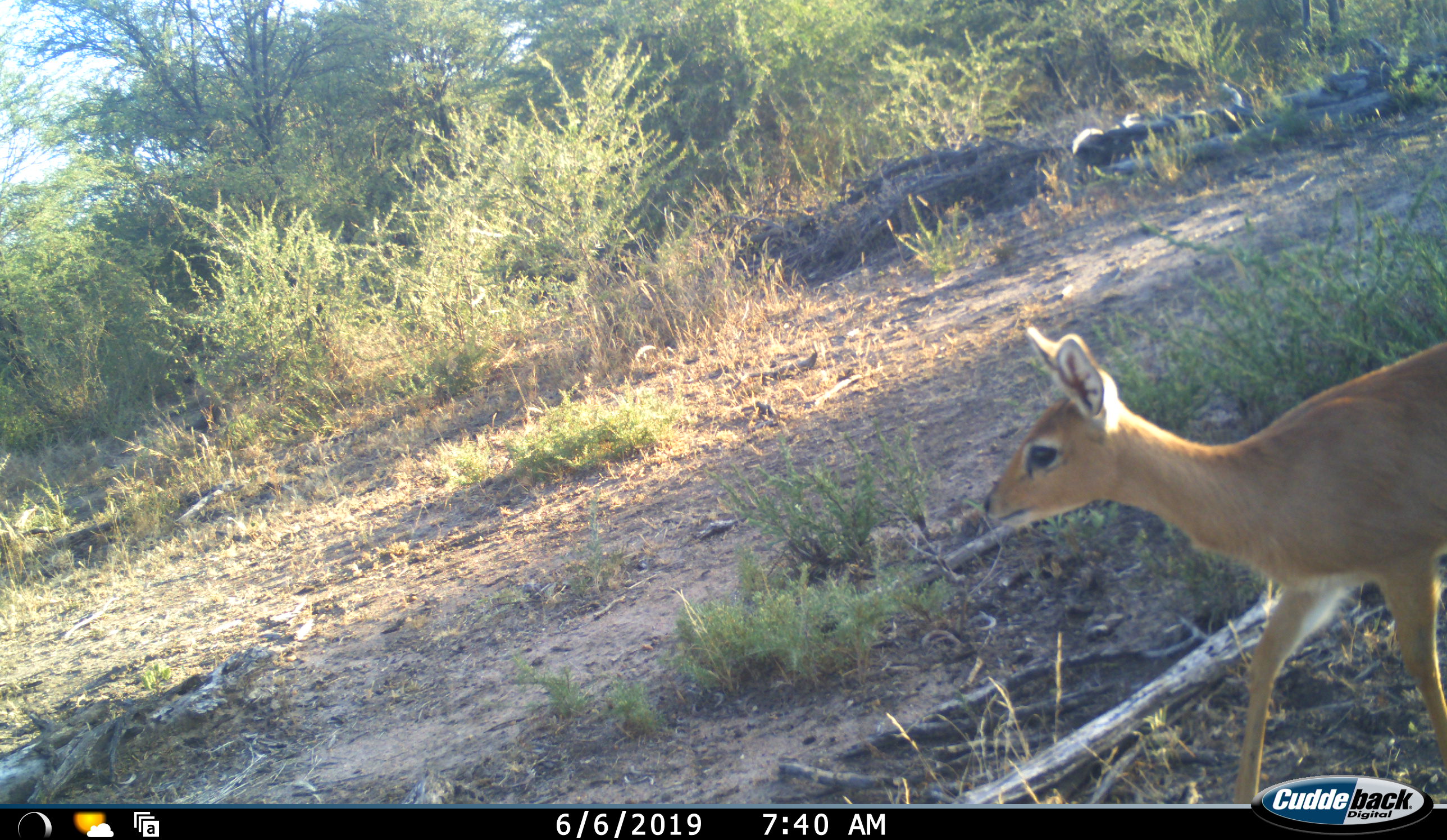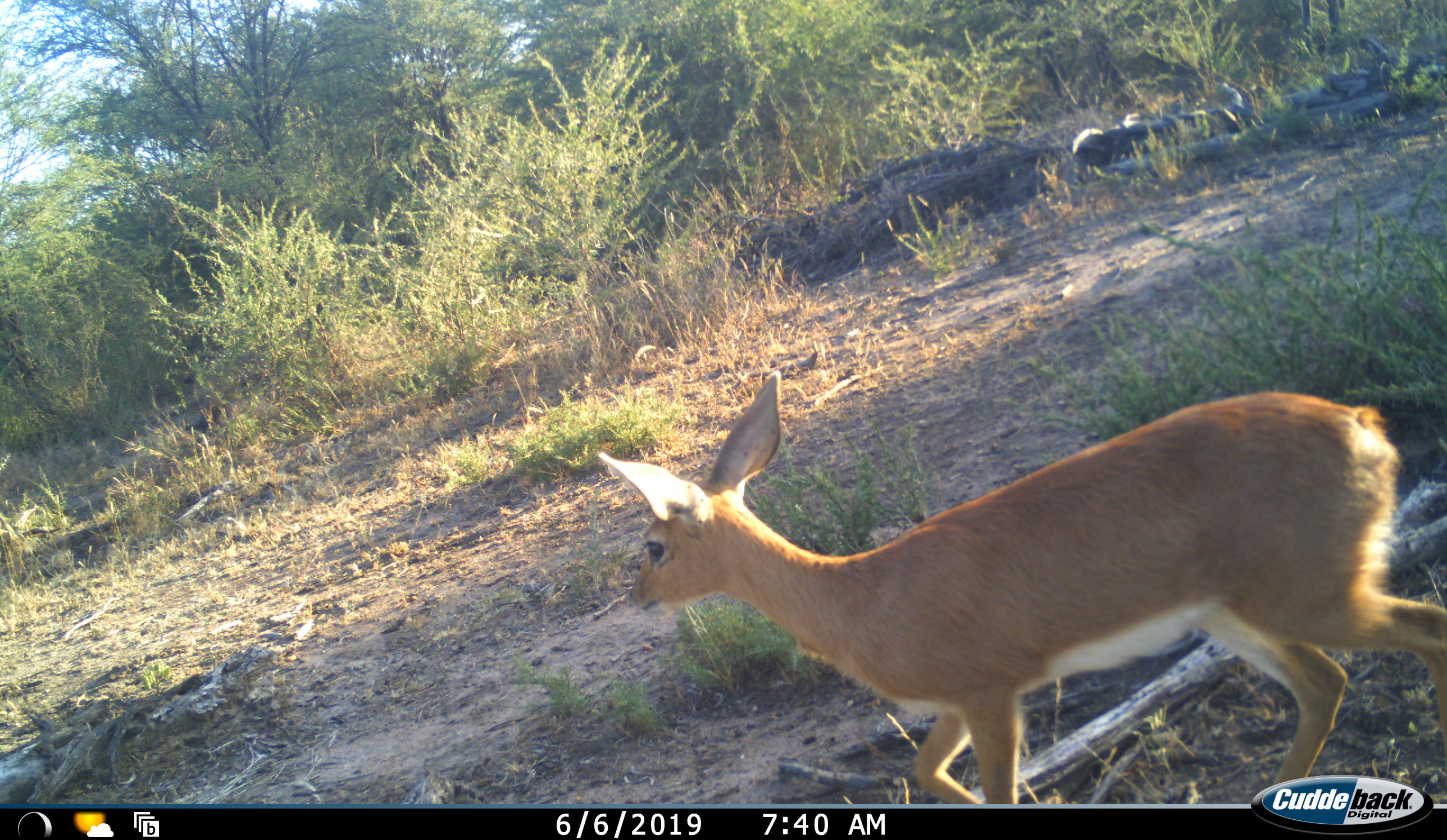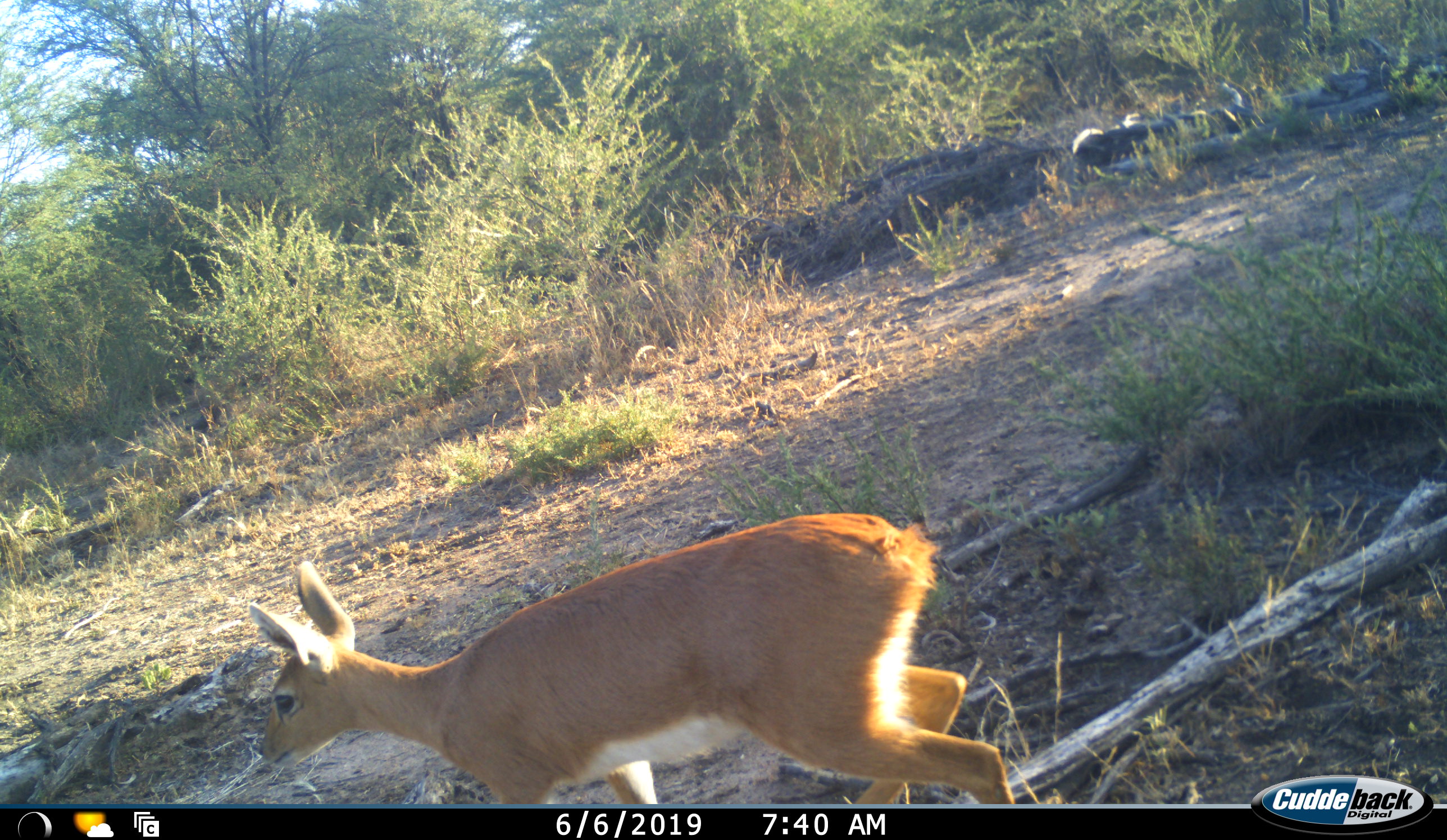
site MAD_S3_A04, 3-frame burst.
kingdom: Animalia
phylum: Chordata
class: Mammalia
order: Artiodactyla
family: Bovidae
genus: Raphicerus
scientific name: Raphicerus campestris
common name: steenbok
Steenbok (Raphicerus campestris), count 1. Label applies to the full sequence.